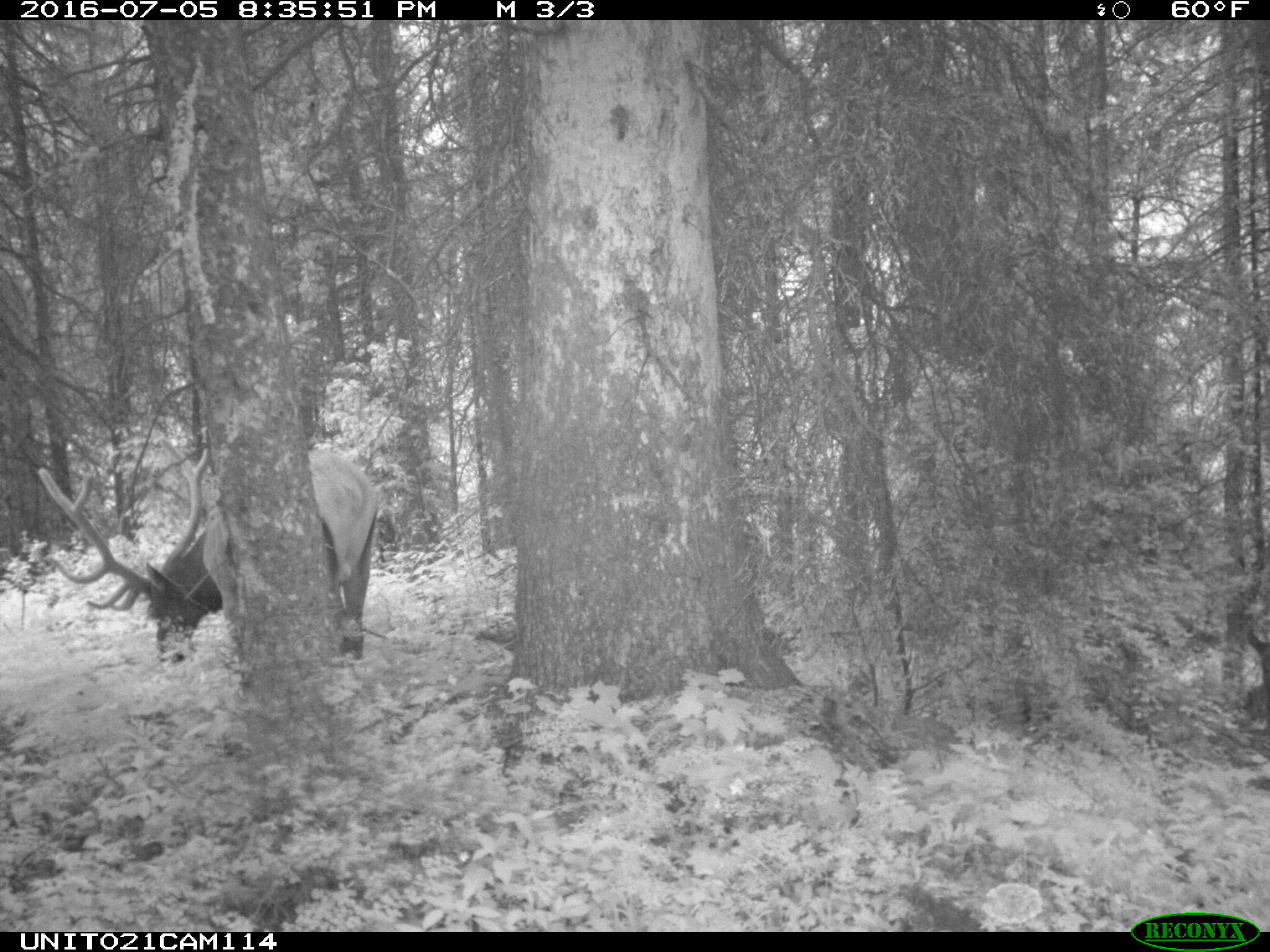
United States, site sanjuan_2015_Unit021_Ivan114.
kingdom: Animalia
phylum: Chordata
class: Mammalia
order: Artiodactyla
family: Cervidae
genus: Cervus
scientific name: Cervus elaphus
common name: red deer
Cervus elaphus (red deer).